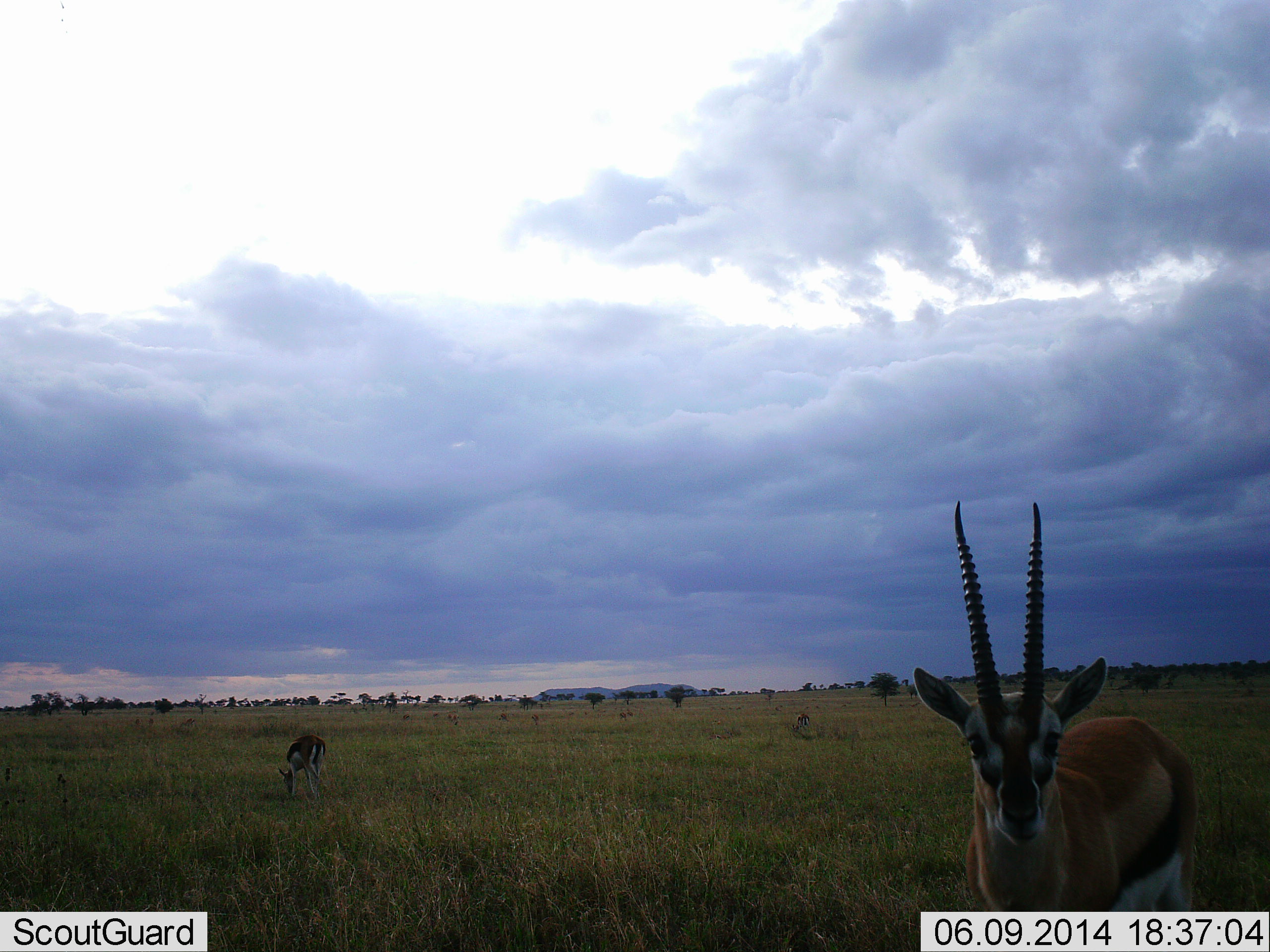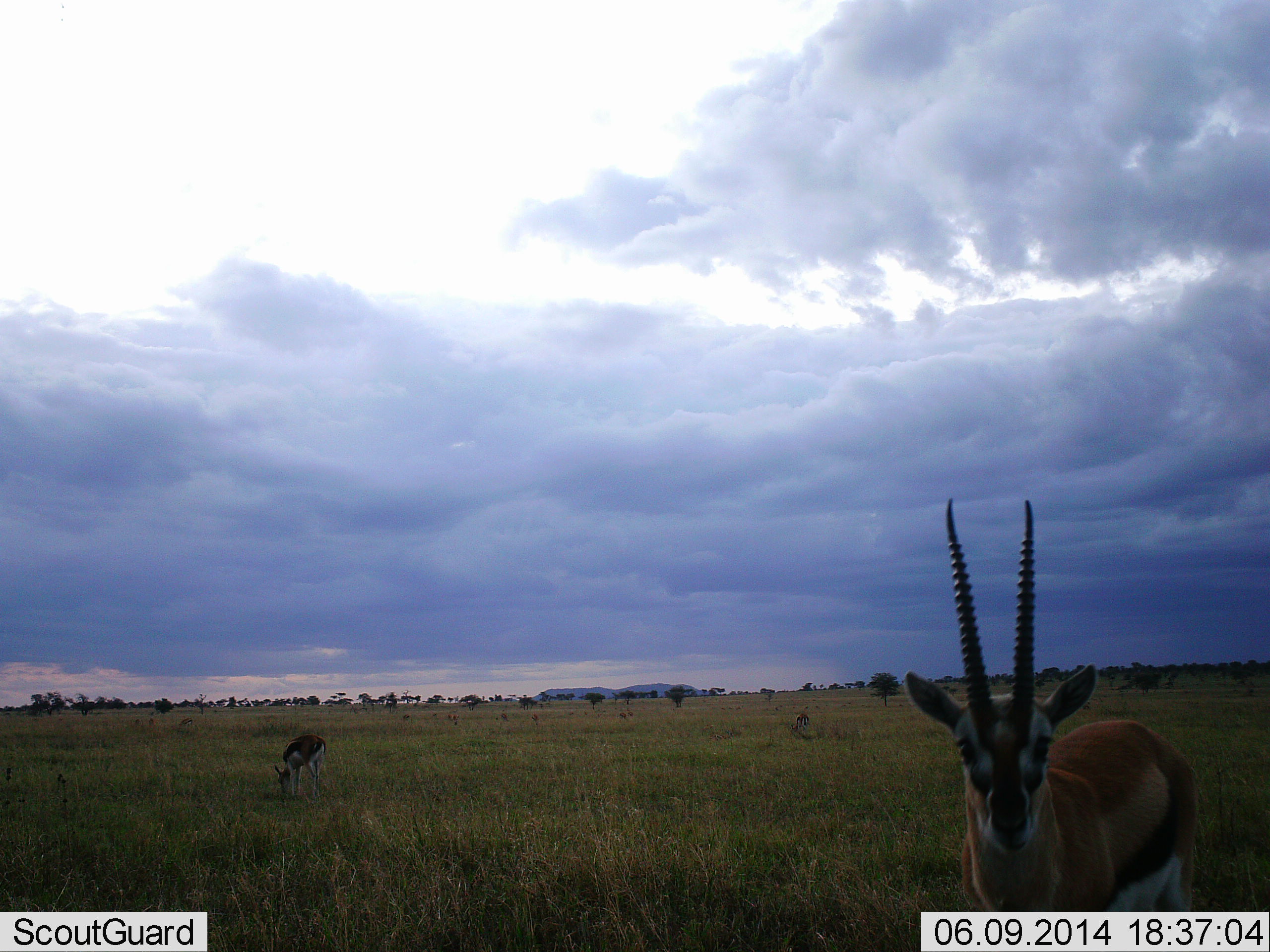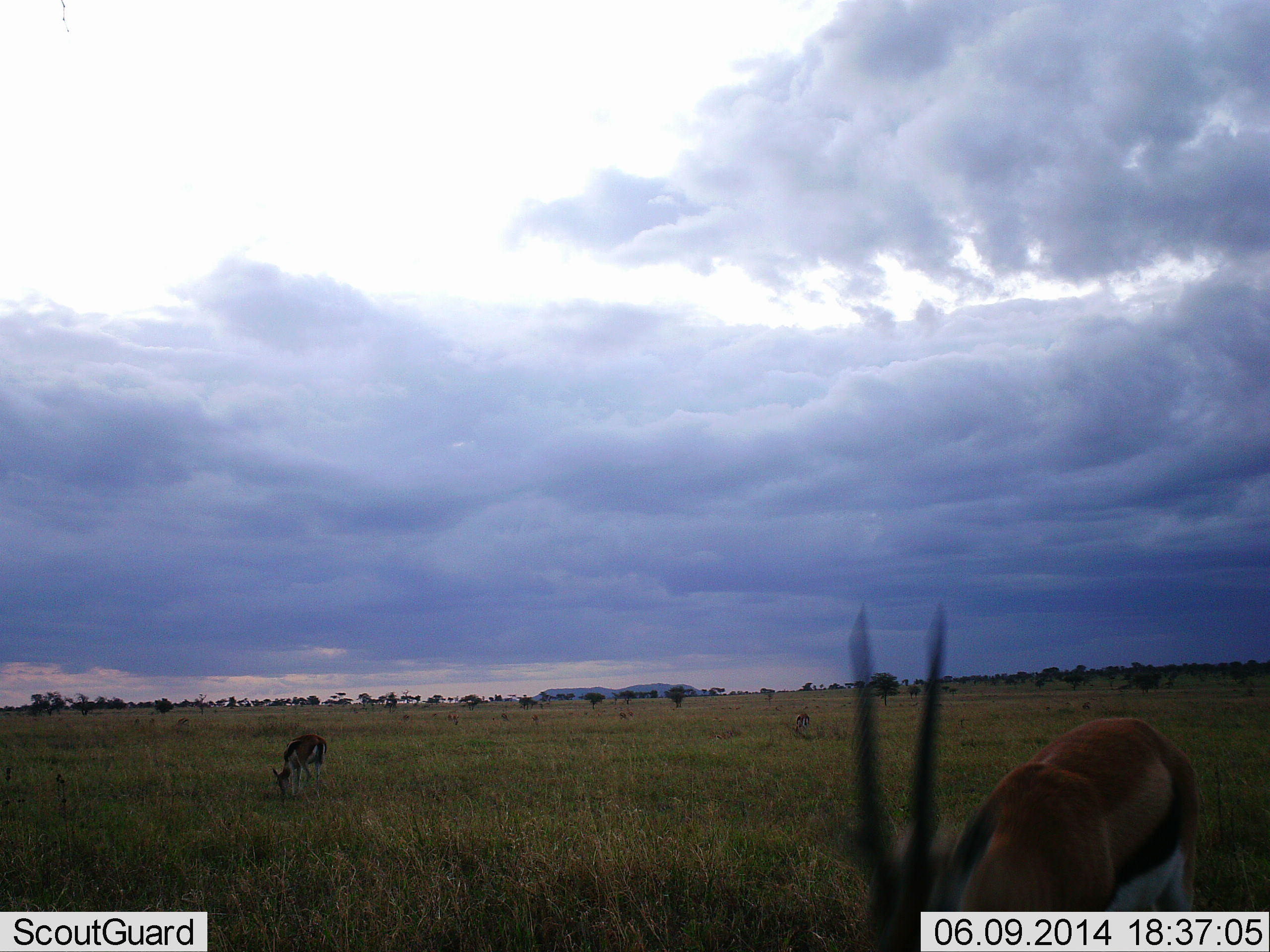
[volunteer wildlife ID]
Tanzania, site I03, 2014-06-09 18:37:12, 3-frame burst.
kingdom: Animalia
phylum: Chordata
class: Mammalia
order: Artiodactyla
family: Bovidae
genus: Eudorcas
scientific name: Eudorcas thomsonii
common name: thomson's gazelle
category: gazellethomsons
Gazellethomsons (thomson's gazelle) (Eudorcas thomsonii), count 2. Behavior (volunteer vote fractions): standing 80%, resting 0%, moving 5%, interacting 0%. Young present (vote fraction): 10%. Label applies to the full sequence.